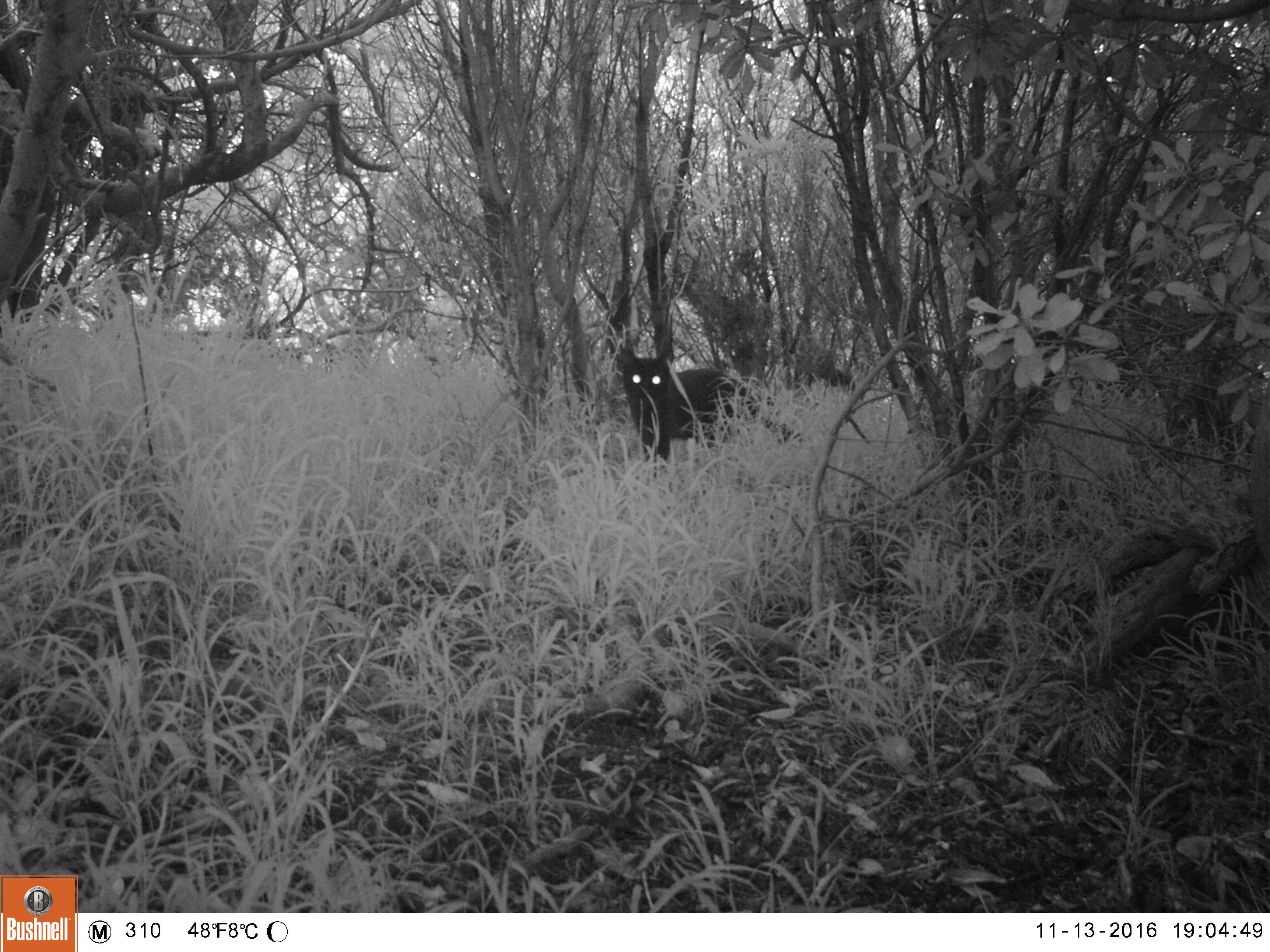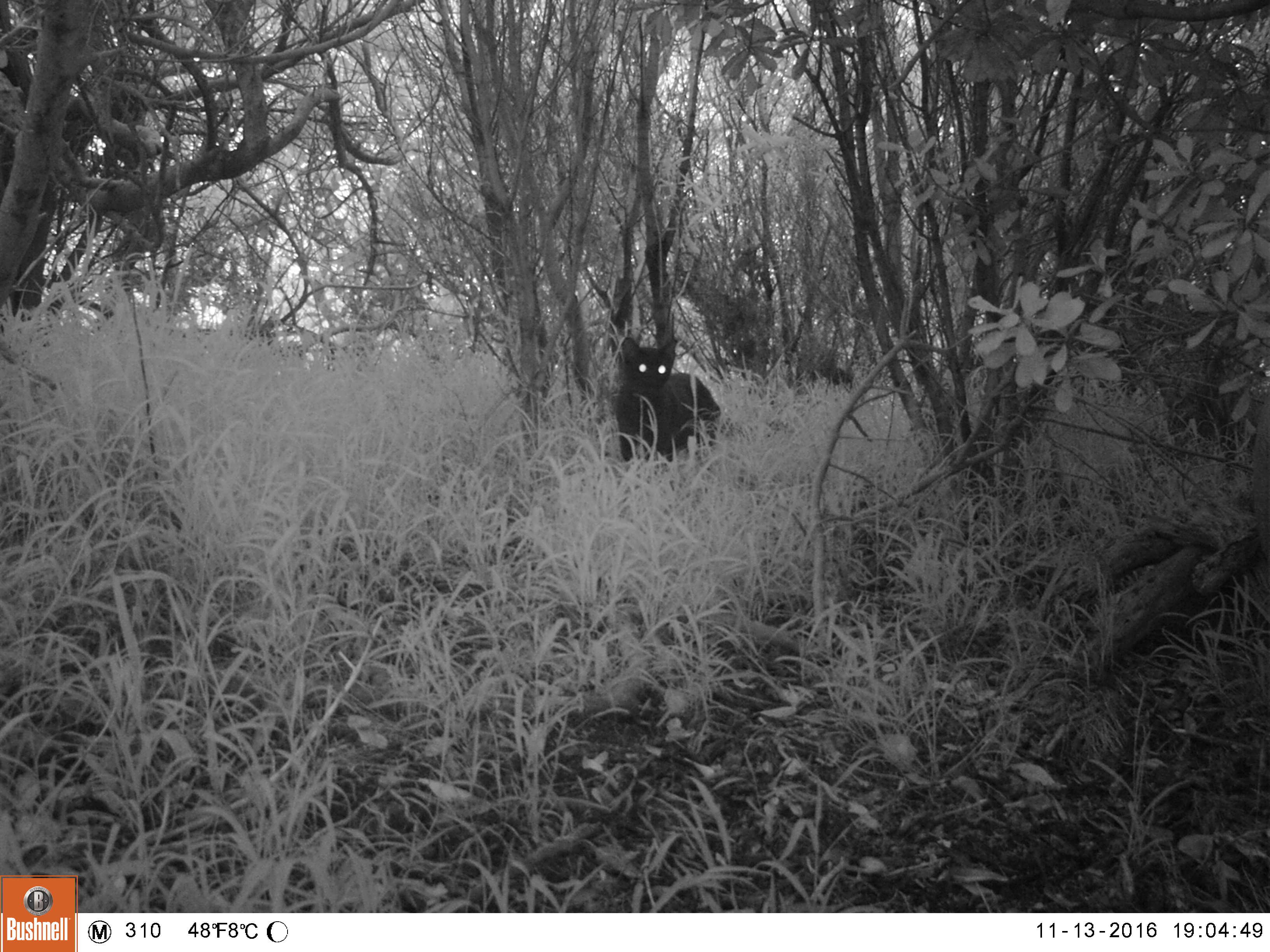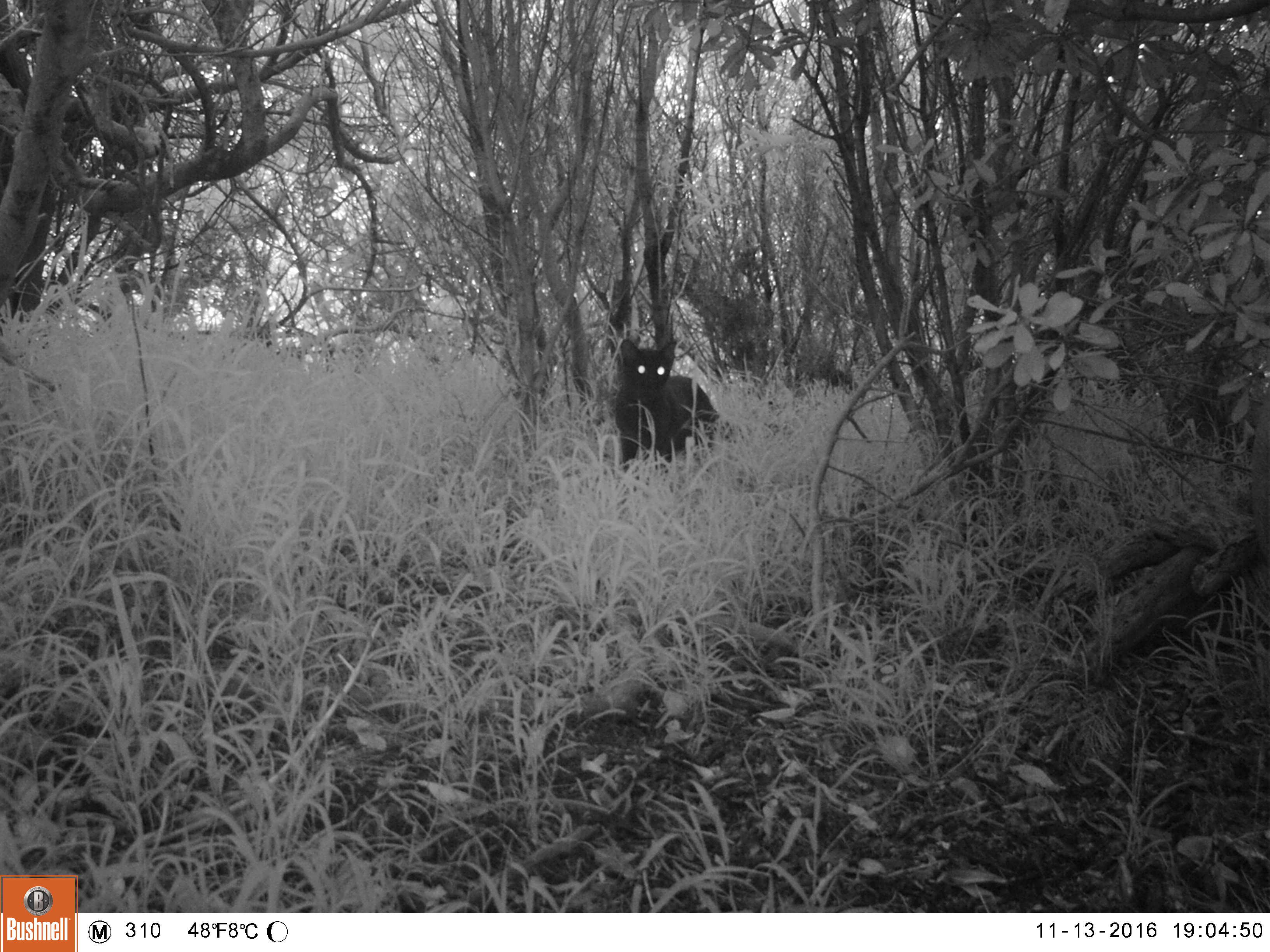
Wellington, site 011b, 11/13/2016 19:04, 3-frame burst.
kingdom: Animalia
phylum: Chordata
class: Mammalia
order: Carnivora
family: Felidae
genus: Felis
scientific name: Felis catus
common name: cat